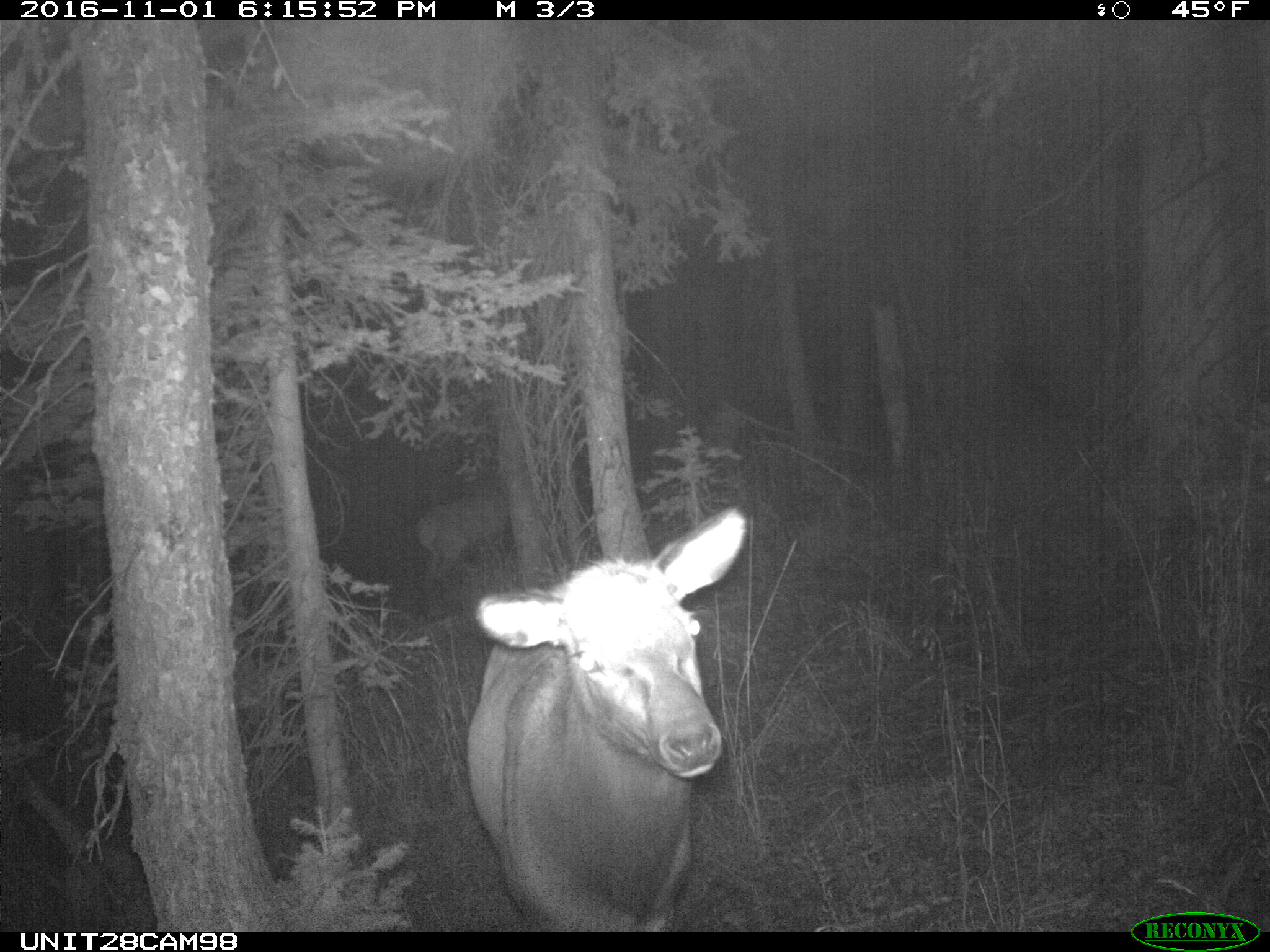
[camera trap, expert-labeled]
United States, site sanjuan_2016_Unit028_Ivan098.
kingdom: Animalia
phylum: Chordata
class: Mammalia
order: Artiodactyla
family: Cervidae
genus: Cervus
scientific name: Cervus elaphus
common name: red deer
Cervus elaphus (red deer).